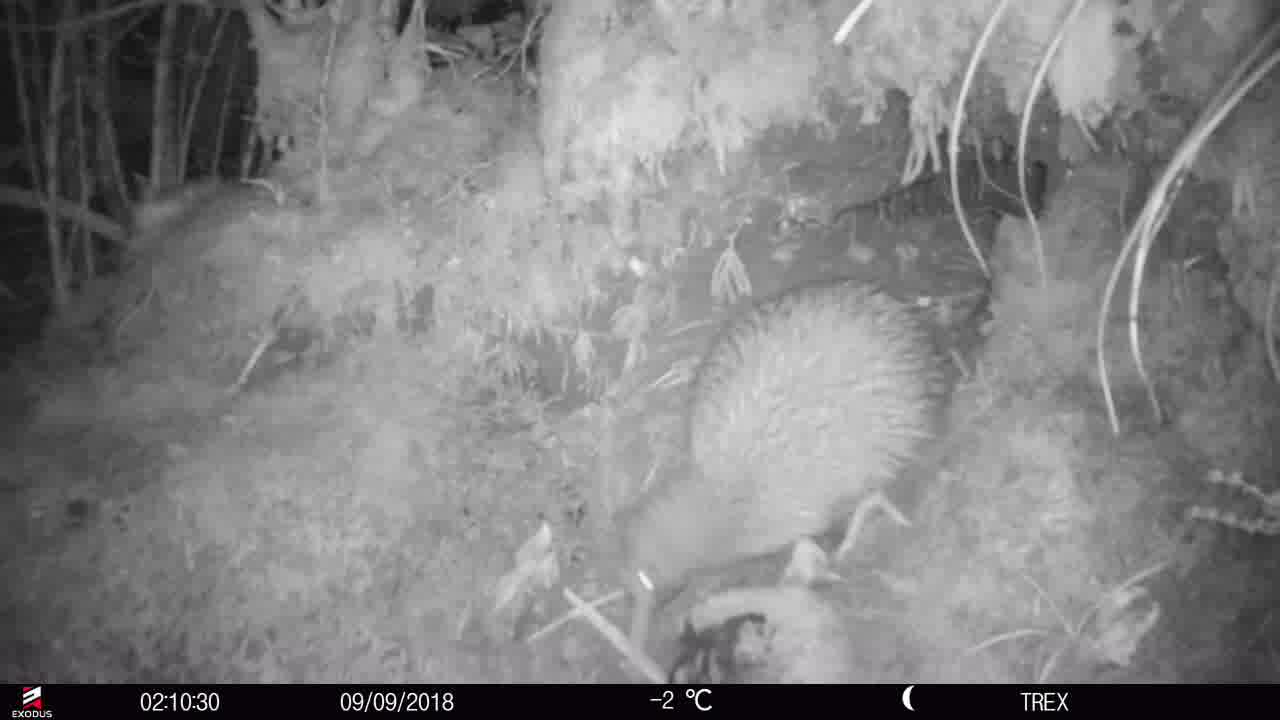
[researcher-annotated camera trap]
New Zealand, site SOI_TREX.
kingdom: Animalia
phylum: Chordata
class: Aves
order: Apterygiformes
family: Apterygidae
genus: Apteryx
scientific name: Apteryx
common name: kiwi